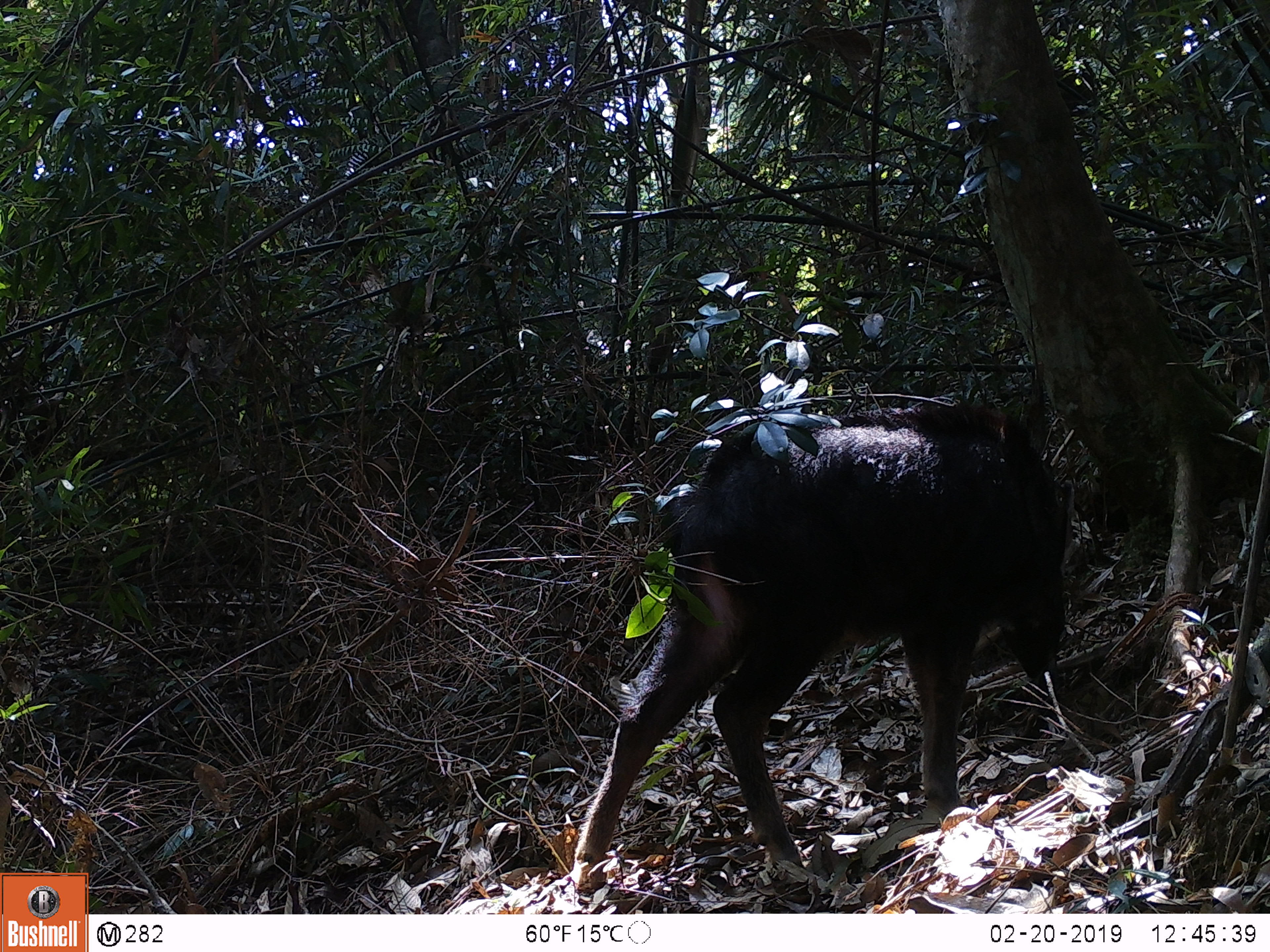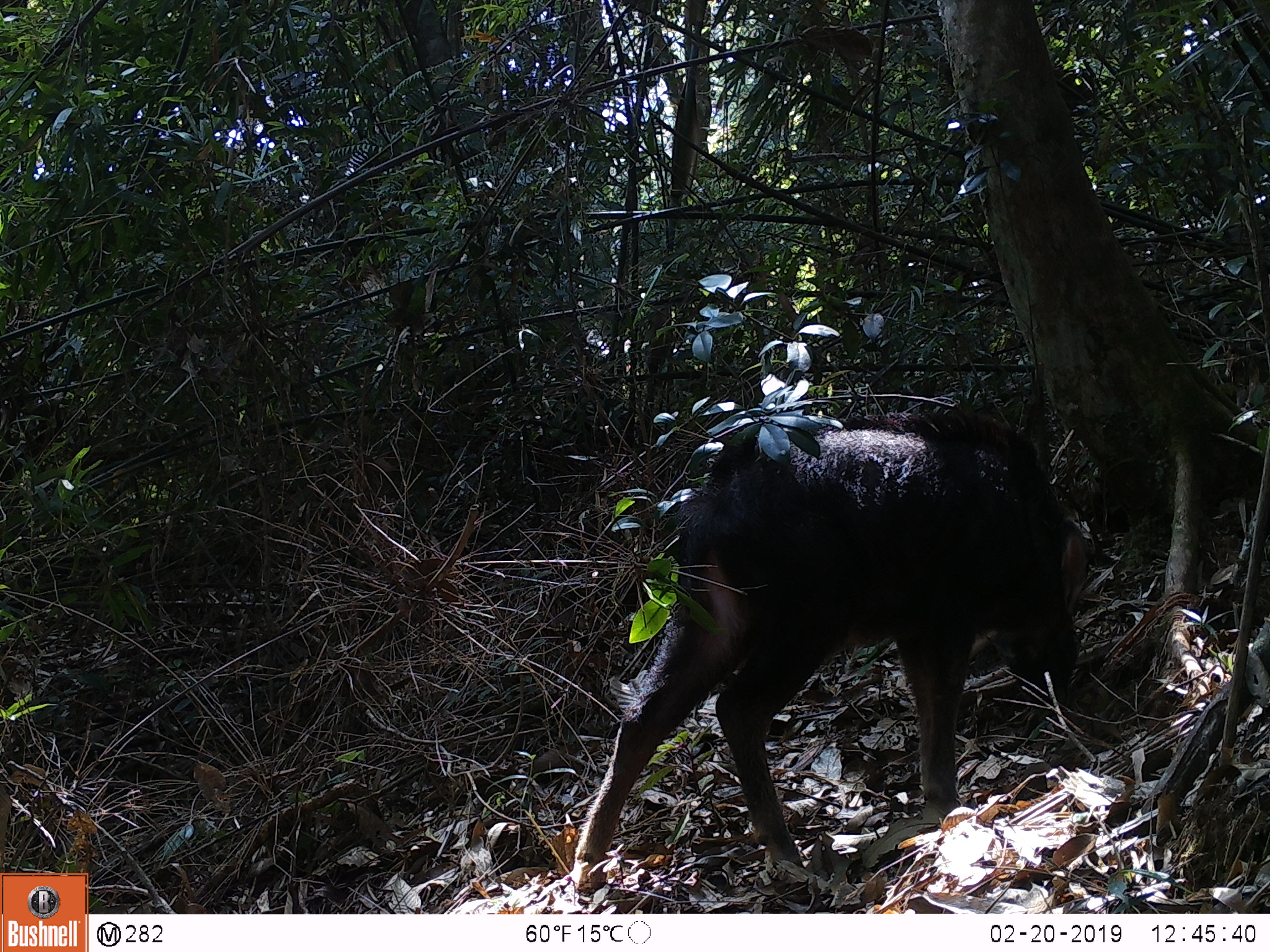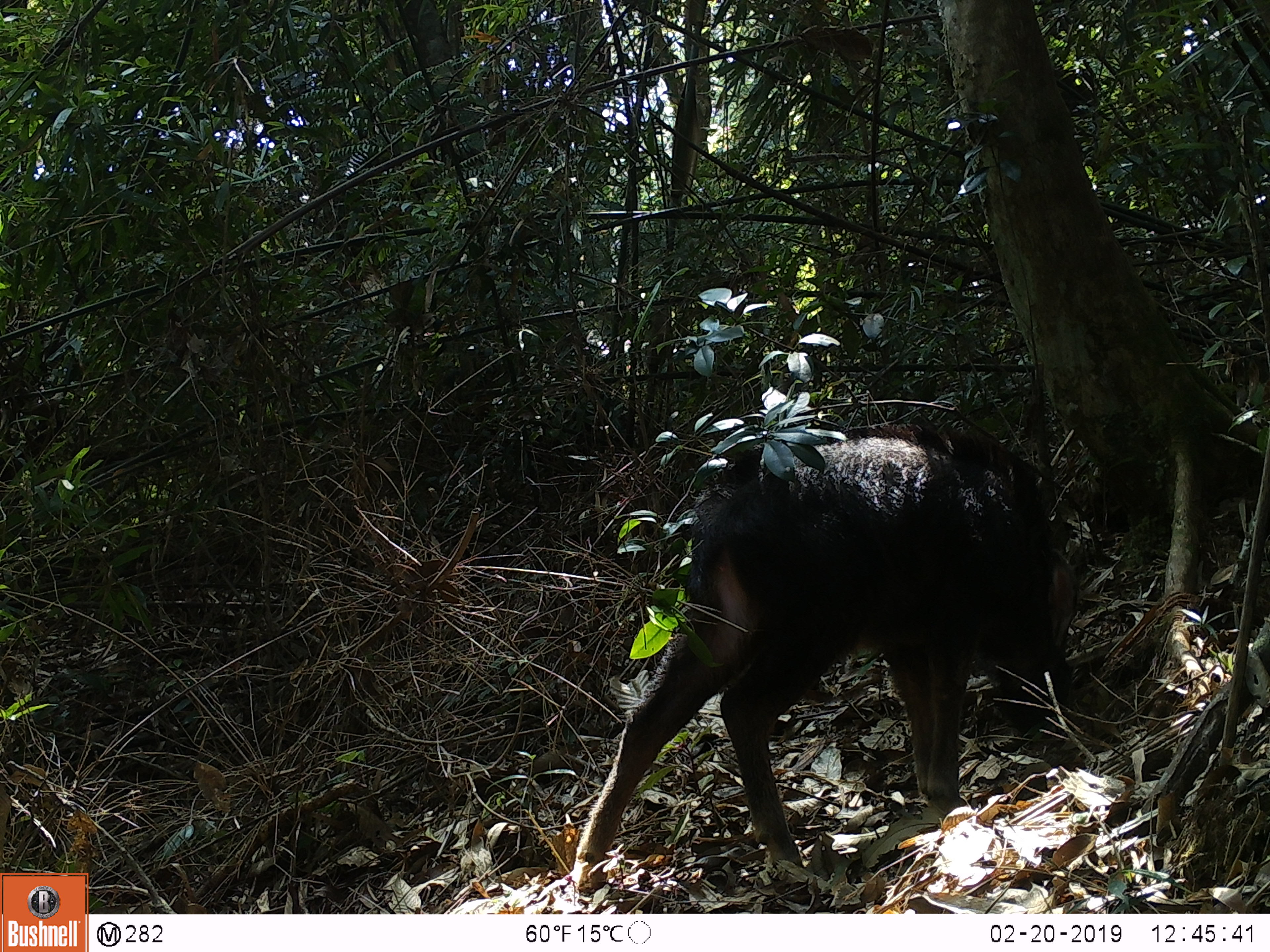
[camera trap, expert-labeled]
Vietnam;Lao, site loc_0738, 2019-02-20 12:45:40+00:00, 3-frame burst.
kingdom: Animalia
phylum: Chordata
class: Mammalia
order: Artiodactyla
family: Bovidae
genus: Capricornis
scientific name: Capricornis sumatraensis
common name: chinese serow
Chinese serow (Capricornis sumatraensis). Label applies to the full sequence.